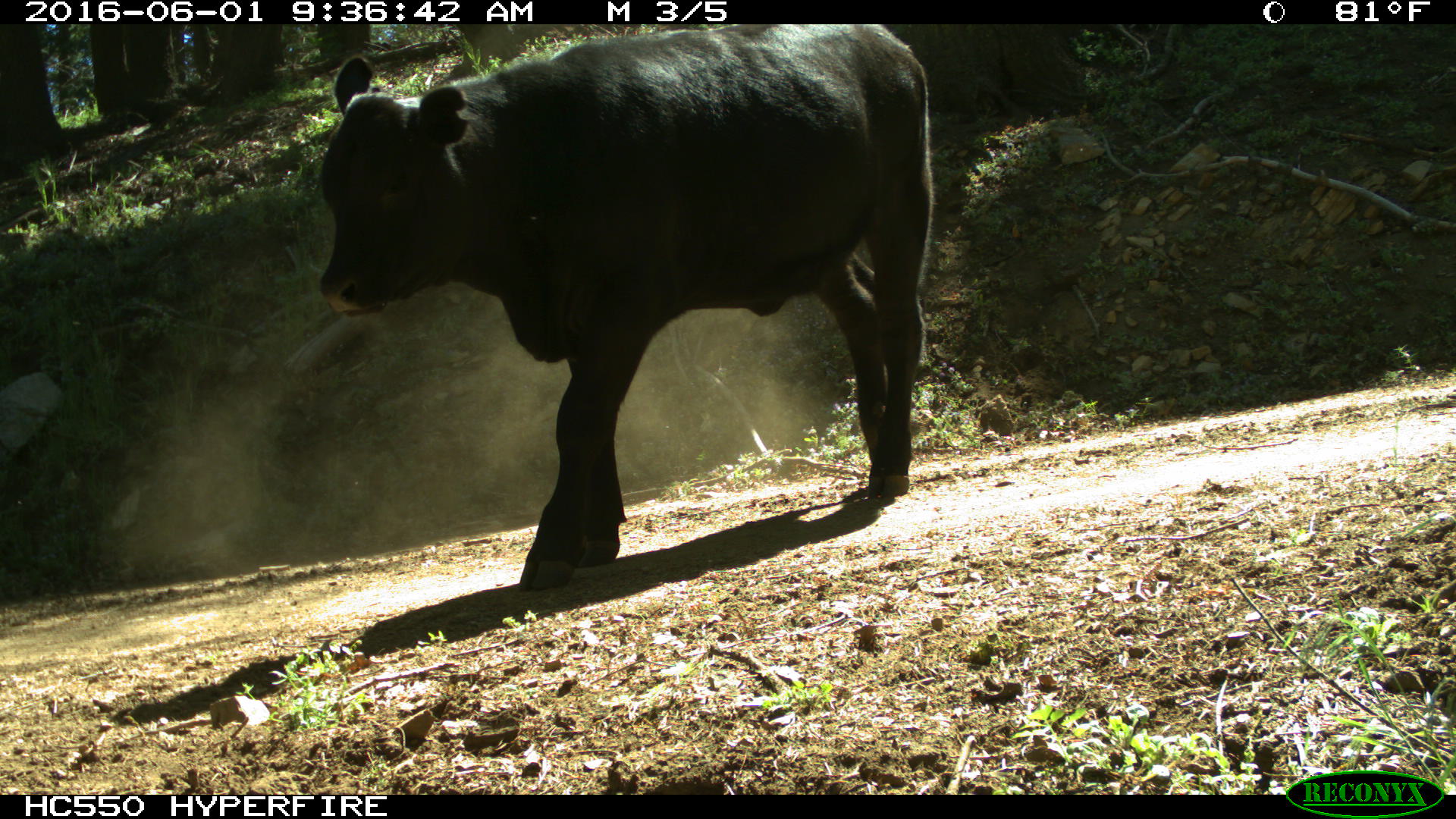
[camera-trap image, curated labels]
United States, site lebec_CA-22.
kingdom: Animalia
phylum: Chordata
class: Mammalia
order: Artiodactyla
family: Bovidae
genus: Bos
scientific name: Bos taurus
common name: domestic cow